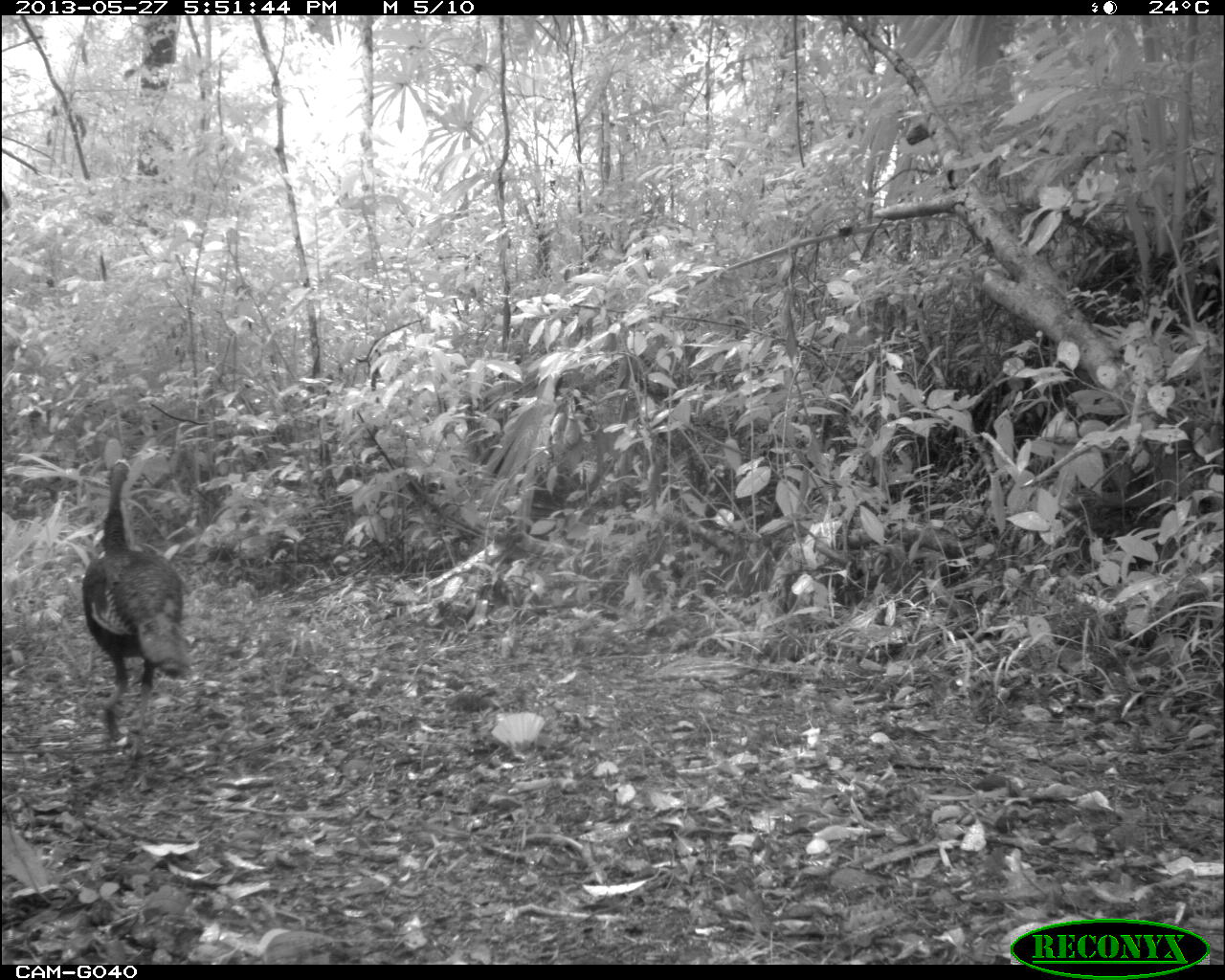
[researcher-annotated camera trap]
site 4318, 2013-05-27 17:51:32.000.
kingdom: Animalia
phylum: Chordata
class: Aves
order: Galliformes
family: Phasianidae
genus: Meleagris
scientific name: Meleagris ocellata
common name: ocellated turkey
Meleagris ocellata (ocellated turkey), count 1.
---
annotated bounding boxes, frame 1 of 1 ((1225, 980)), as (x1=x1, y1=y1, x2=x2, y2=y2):
meleagris ocellata: (x1=75, y1=455, x2=185, y2=757)